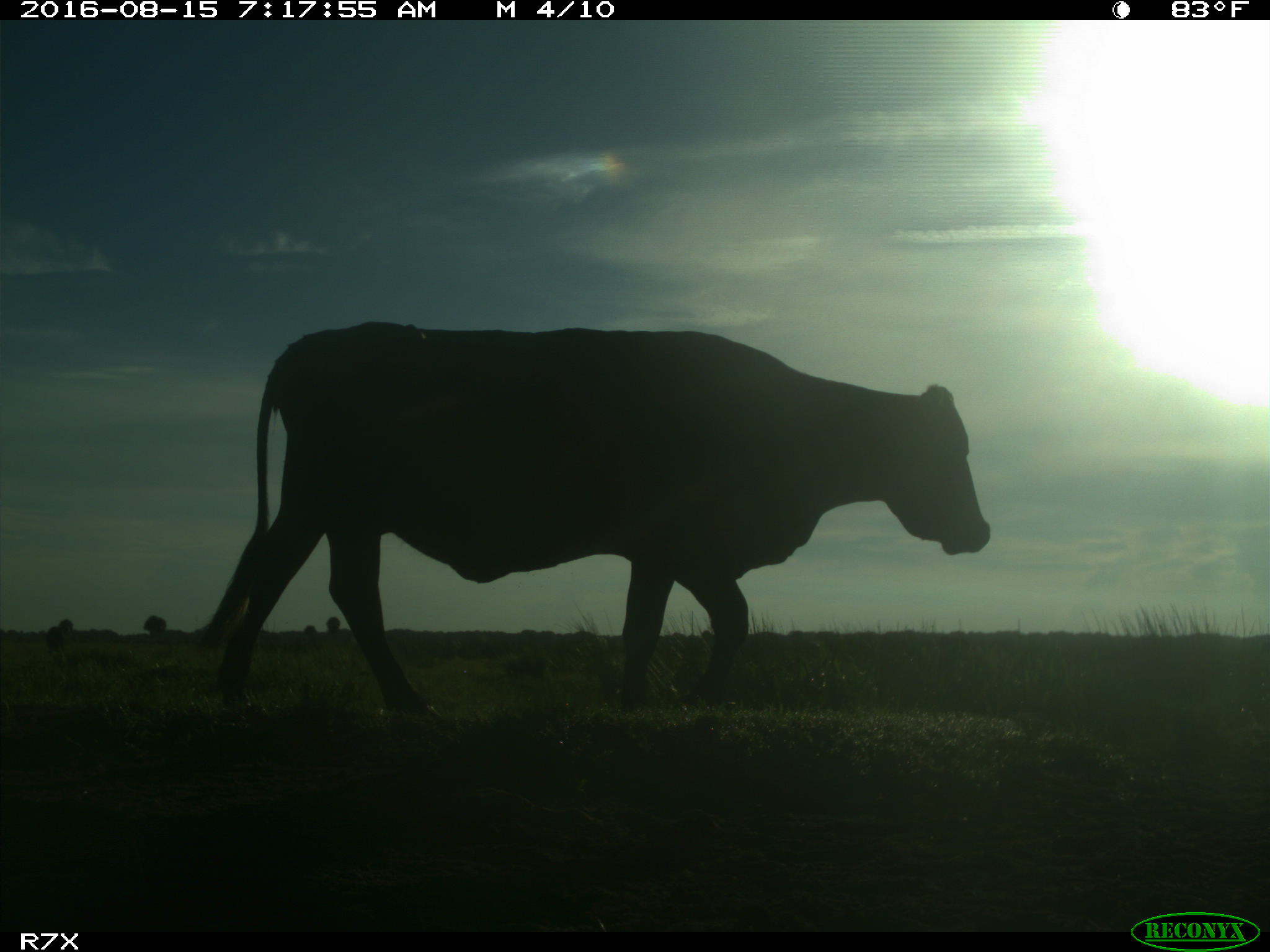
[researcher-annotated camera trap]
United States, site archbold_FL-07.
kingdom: Animalia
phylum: Chordata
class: Mammalia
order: Artiodactyla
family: Bovidae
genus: Bos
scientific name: Bos taurus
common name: domestic cow